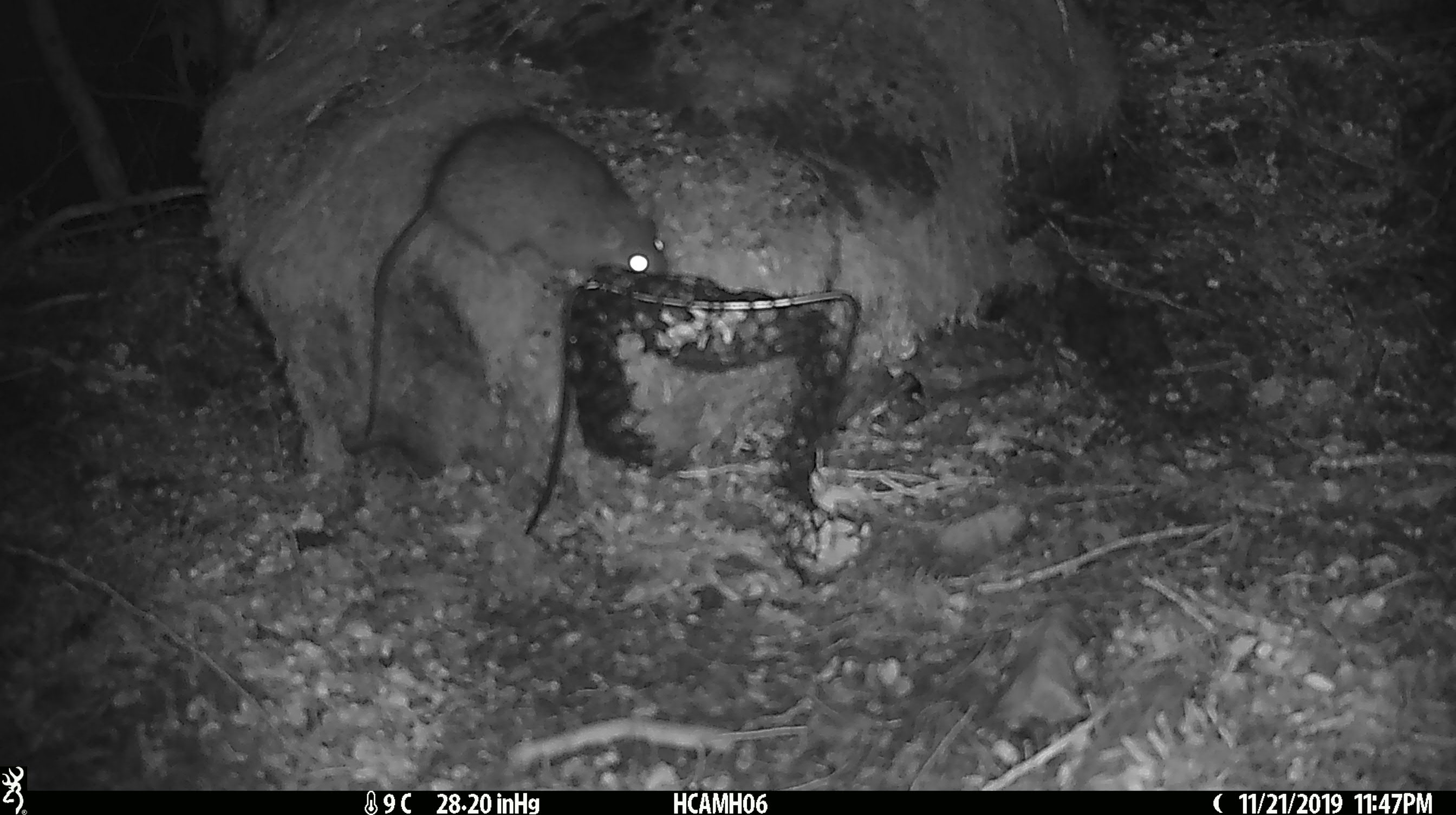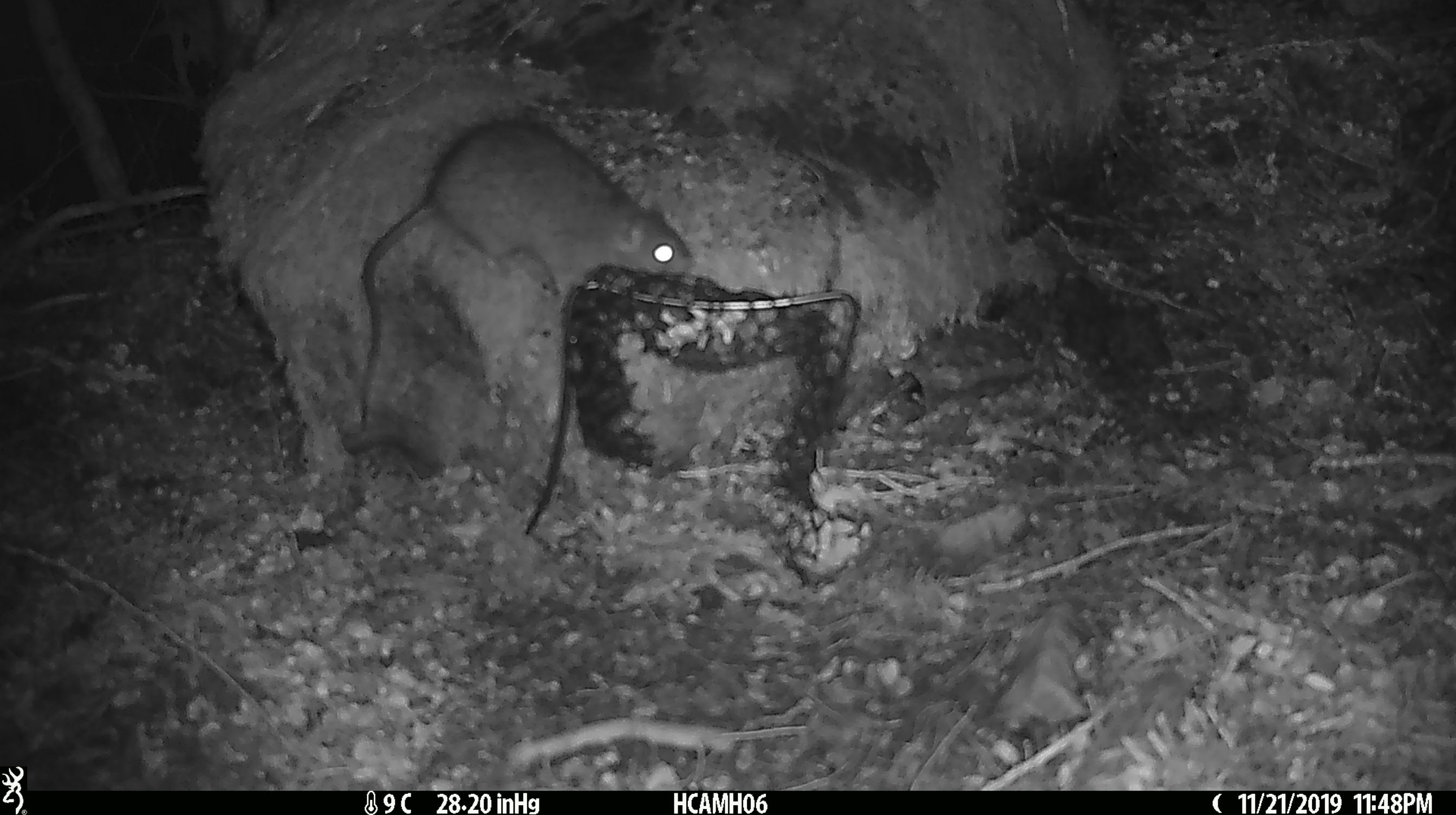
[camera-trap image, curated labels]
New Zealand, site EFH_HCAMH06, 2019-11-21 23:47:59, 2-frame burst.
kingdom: Animalia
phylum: Chordata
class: Mammalia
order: Rodentia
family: Muridae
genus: Rattus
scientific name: Rattus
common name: rat